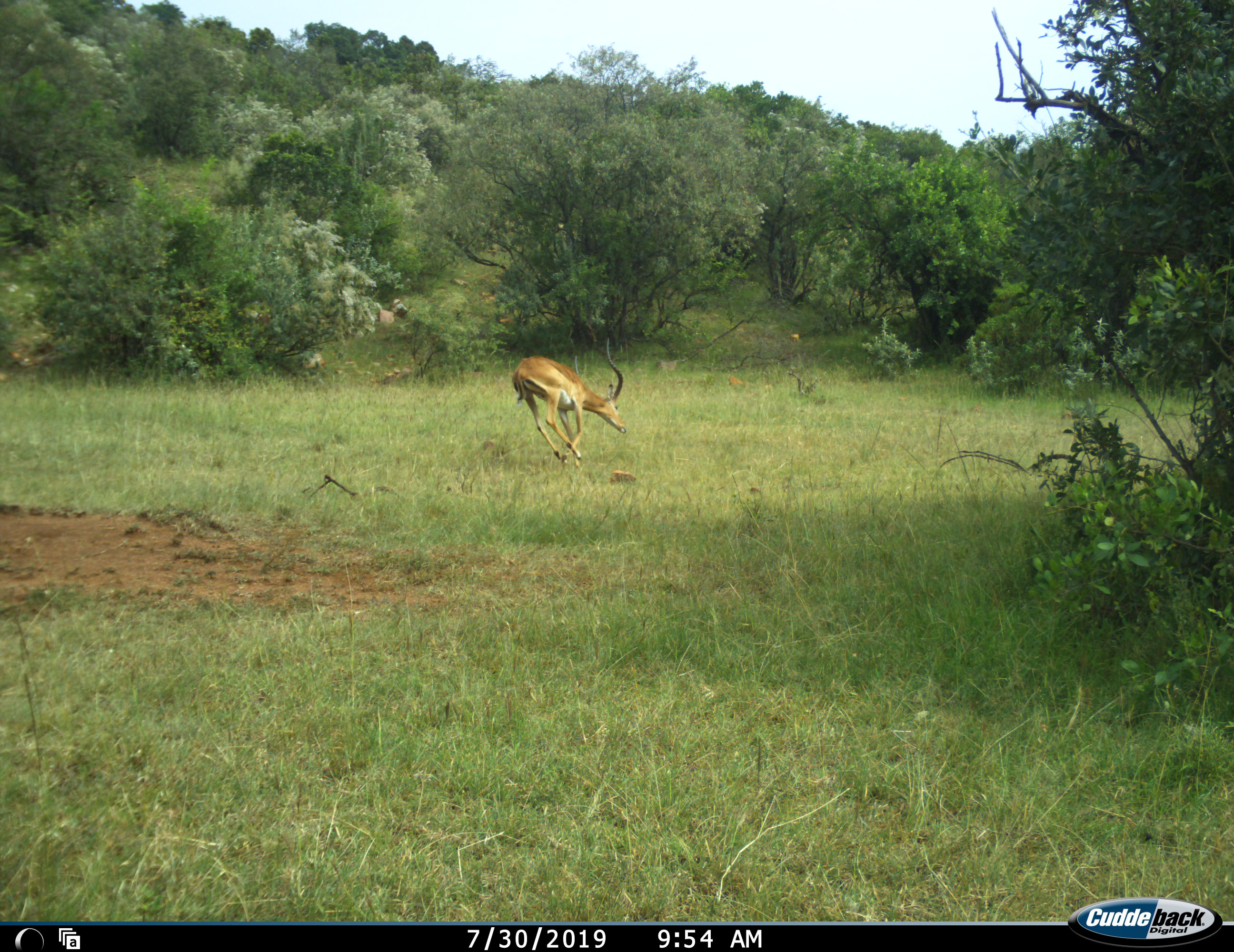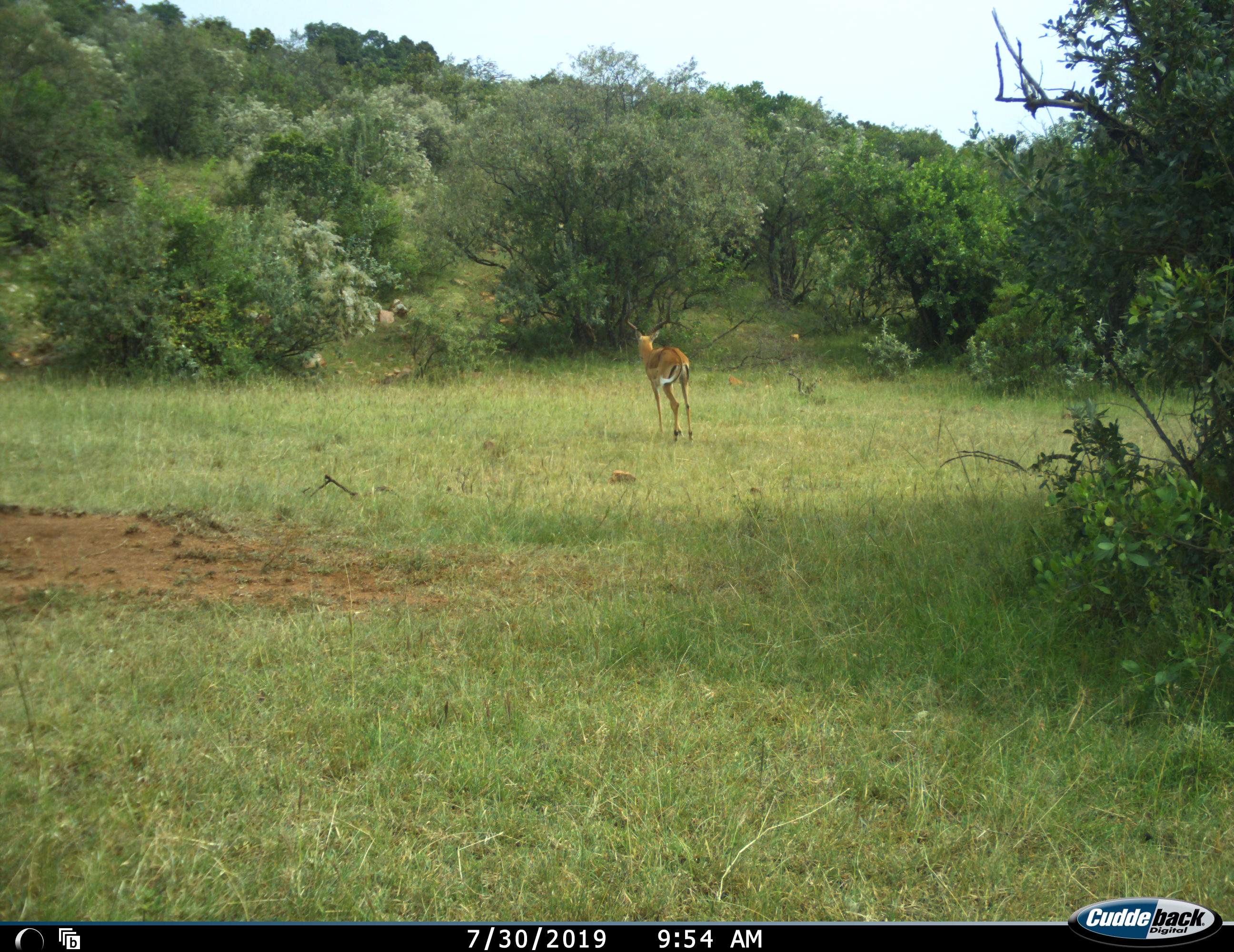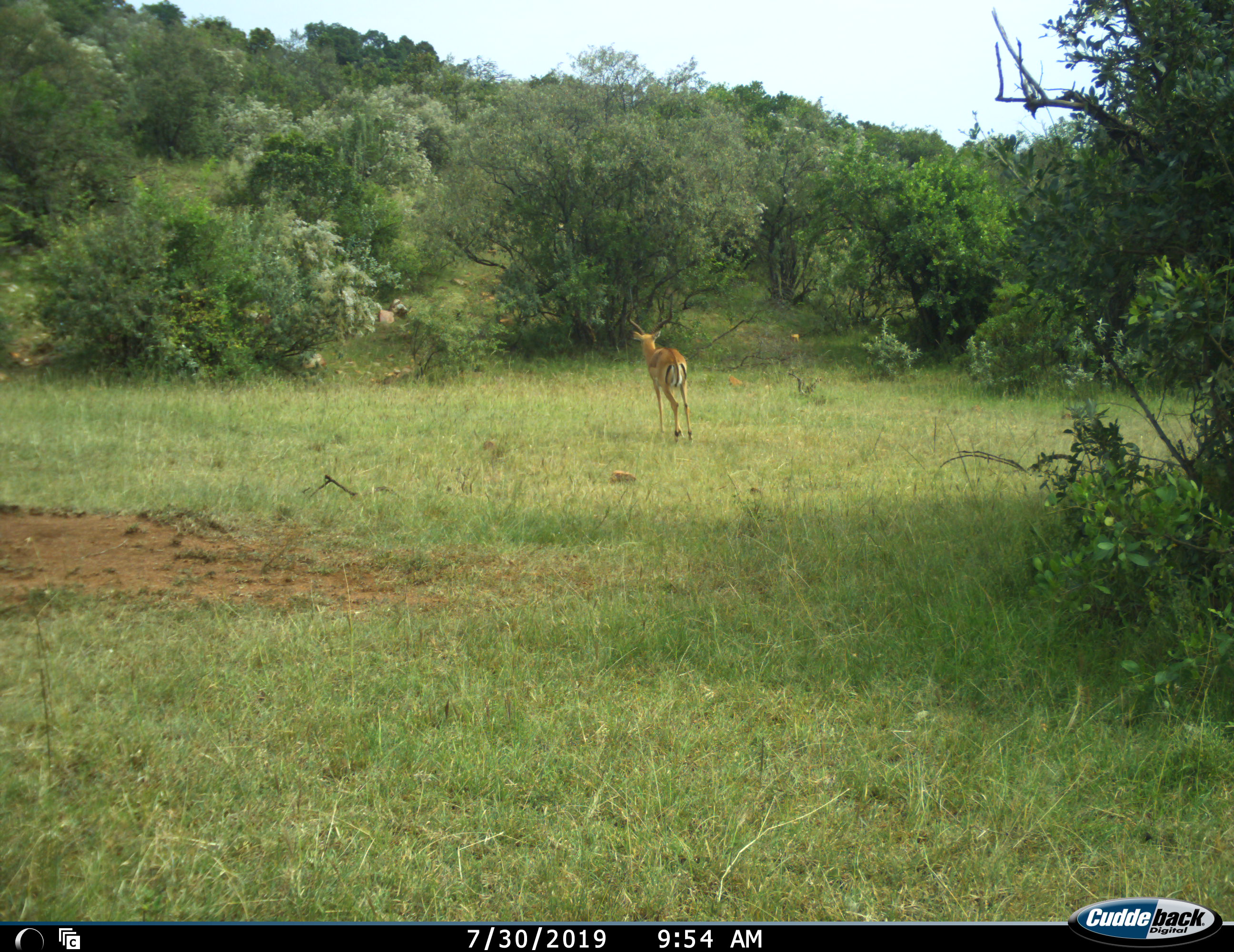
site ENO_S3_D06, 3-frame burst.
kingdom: Animalia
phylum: Chordata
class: Mammalia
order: Artiodactyla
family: Bovidae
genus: Aepyceros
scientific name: Aepyceros melampus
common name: impala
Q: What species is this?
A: Impala (Aepyceros melampus).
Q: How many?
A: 1.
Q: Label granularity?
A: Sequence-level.